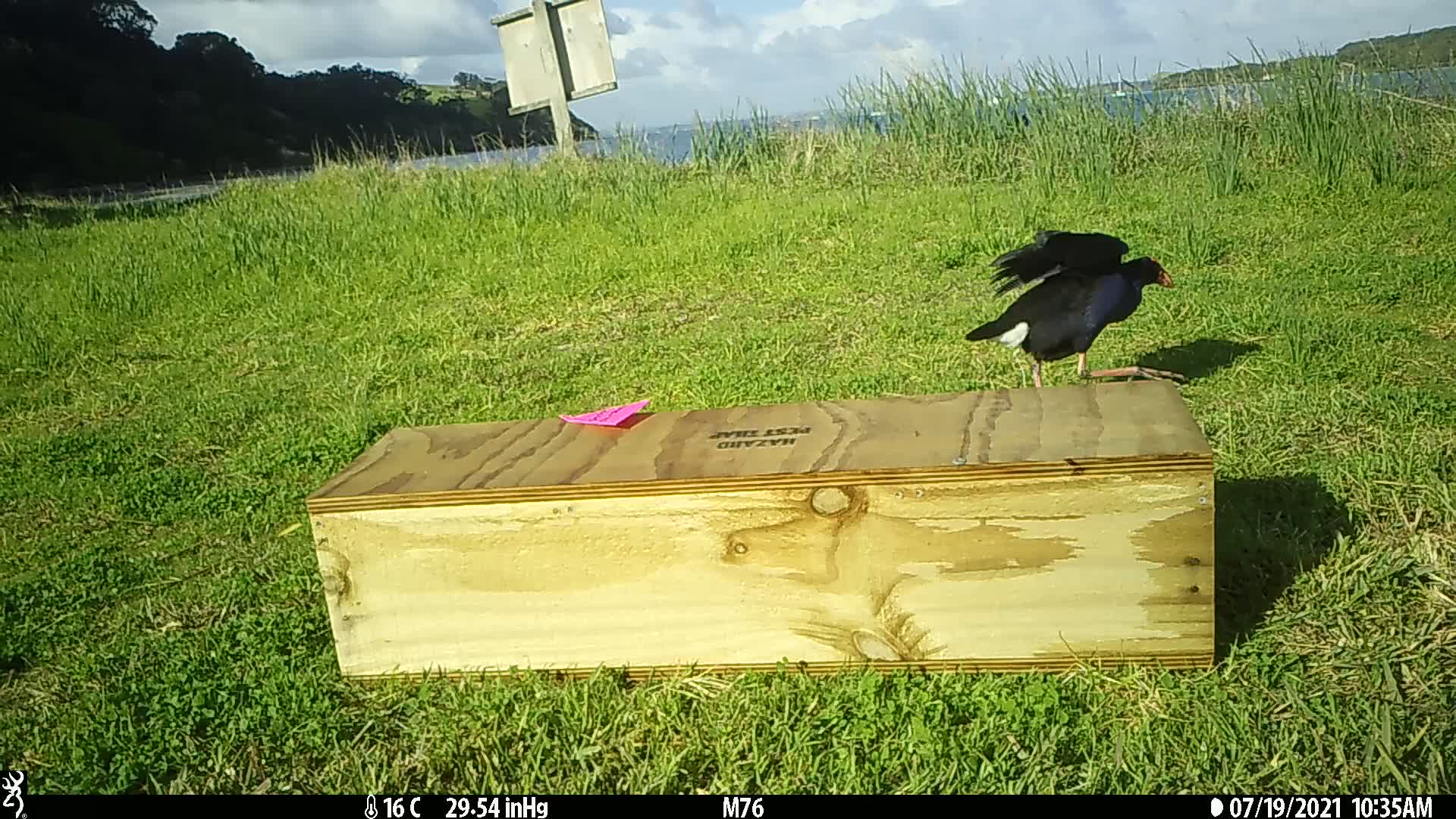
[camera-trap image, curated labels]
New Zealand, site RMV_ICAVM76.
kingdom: Animalia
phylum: Chordata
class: Aves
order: Gruiformes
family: Rallidae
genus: Porphyrio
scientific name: Porphyrio melanotus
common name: australasian swamphen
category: pukeko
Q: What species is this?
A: Pukeko (australasian swamphen) (Porphyrio melanotus).